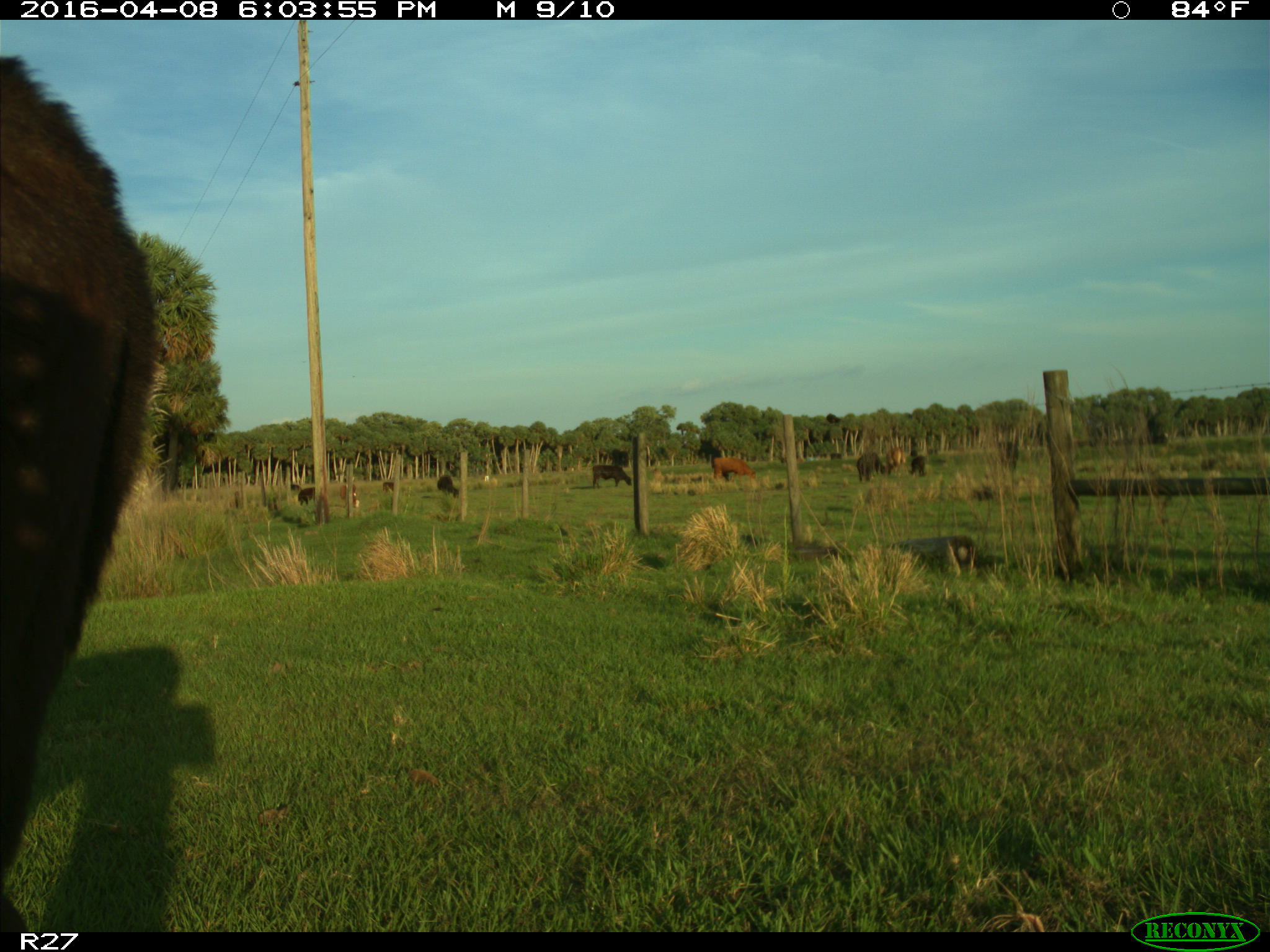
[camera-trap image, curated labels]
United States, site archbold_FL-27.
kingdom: Animalia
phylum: Chordata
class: Mammalia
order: Artiodactyla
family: Bovidae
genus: Bos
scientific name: Bos taurus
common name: domestic cow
Bos taurus (domestic cow).